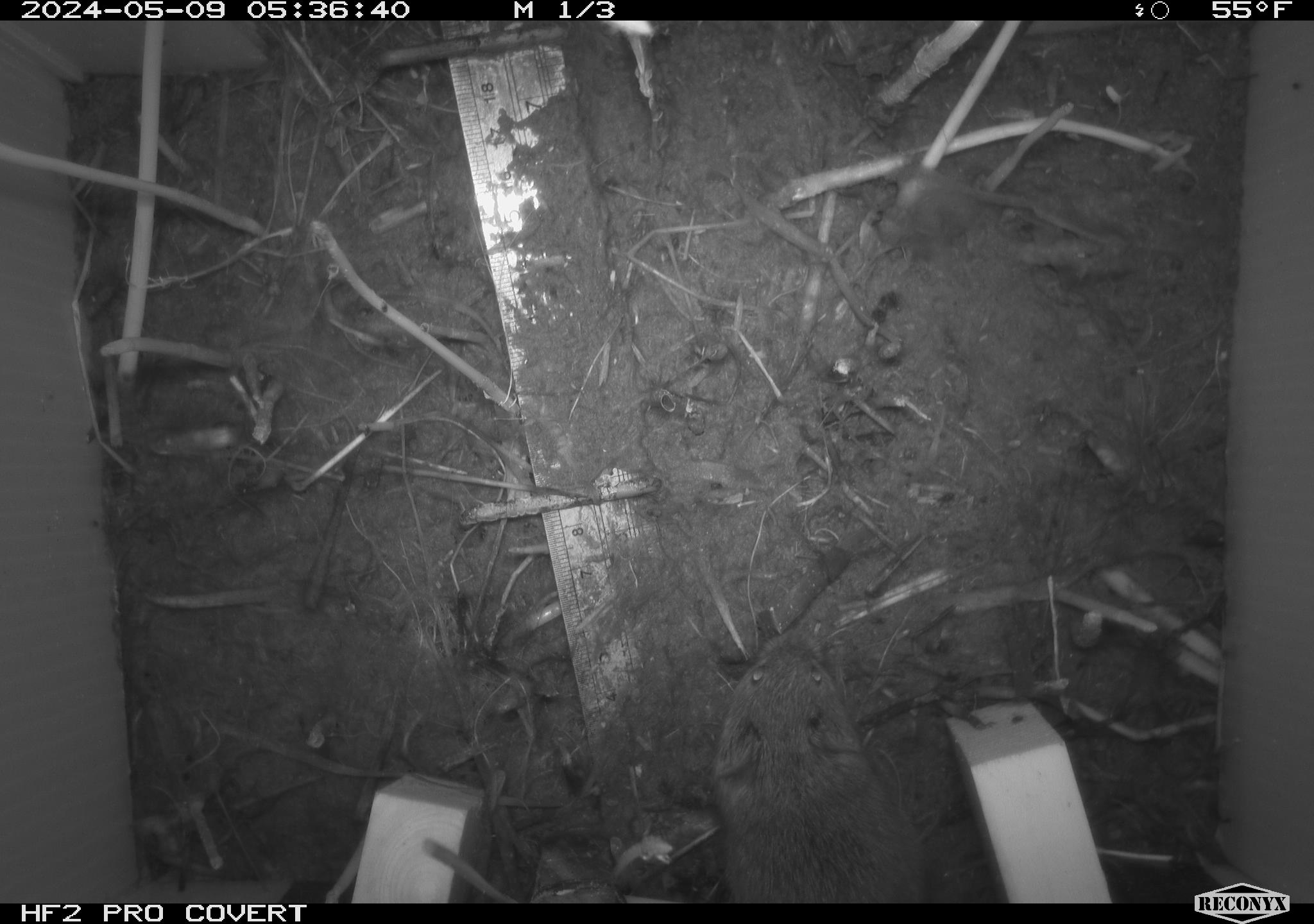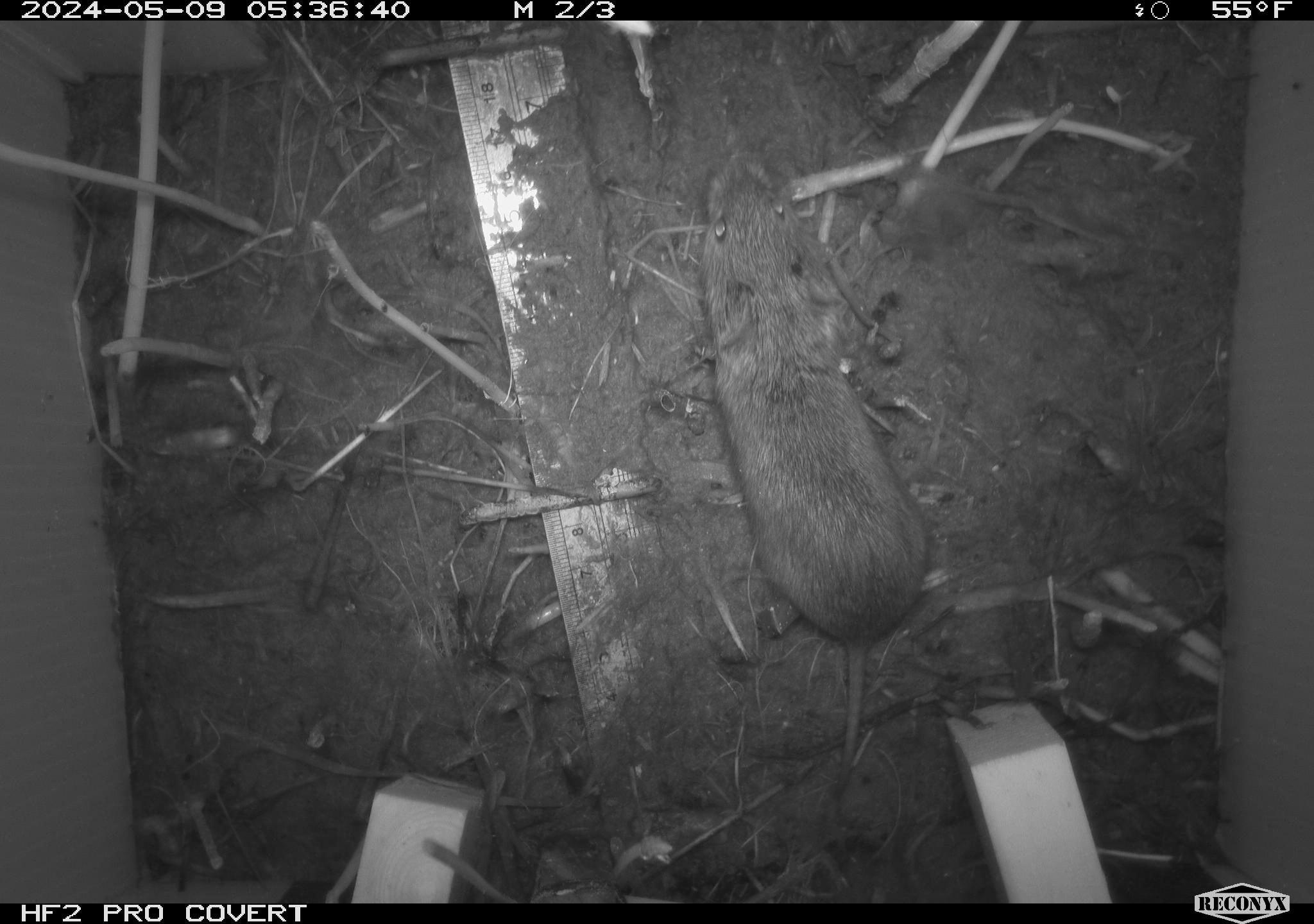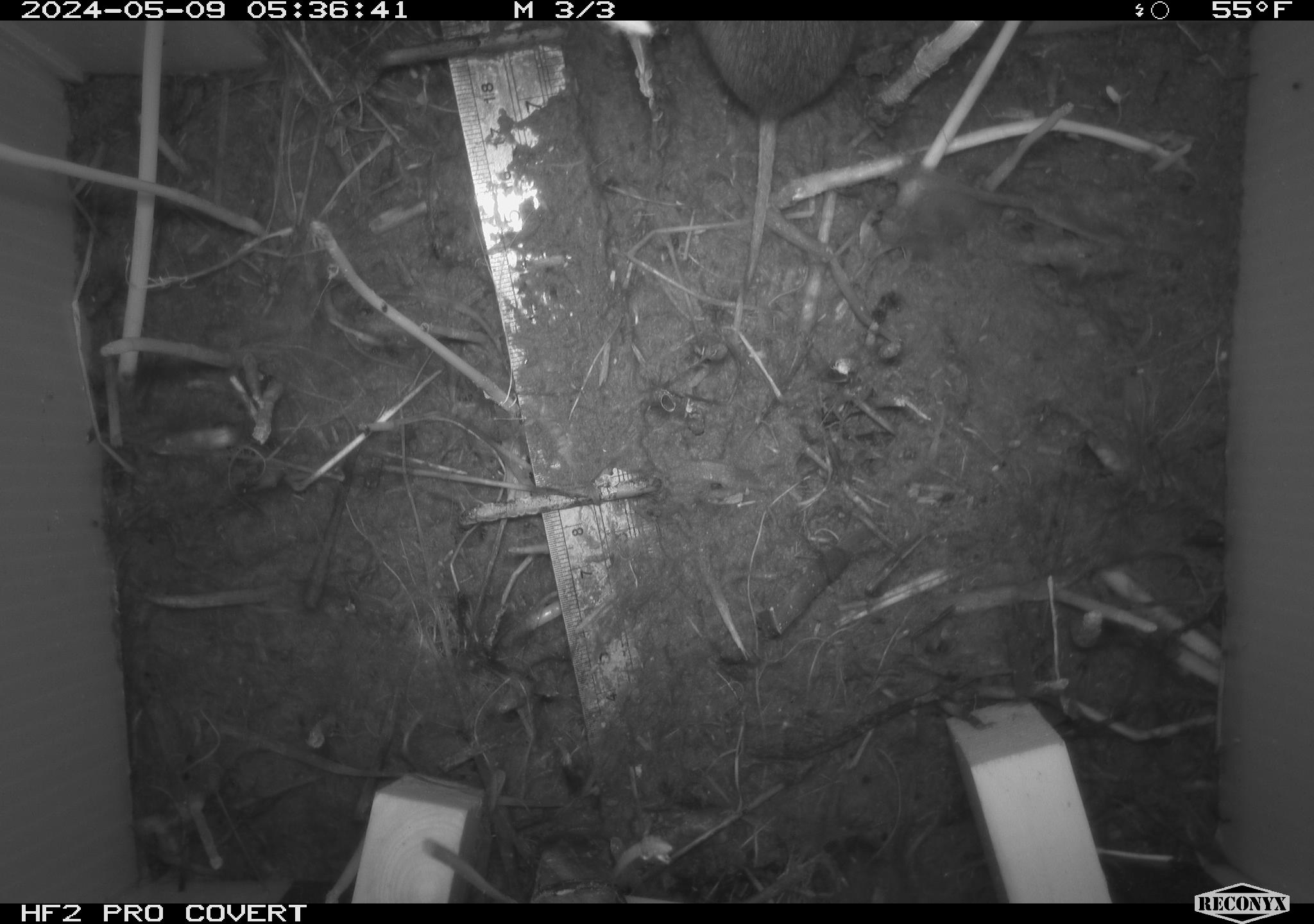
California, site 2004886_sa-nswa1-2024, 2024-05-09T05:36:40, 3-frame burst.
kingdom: Animalia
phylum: Chordata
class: Mammalia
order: Rodentia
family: Cricetidae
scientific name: Arvicolinae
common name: voles, lemmings, and muskrats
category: arvicolinae subfamily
Arvicolinae subfamily (voles, lemmings, and muskrats) (Arvicolinae).